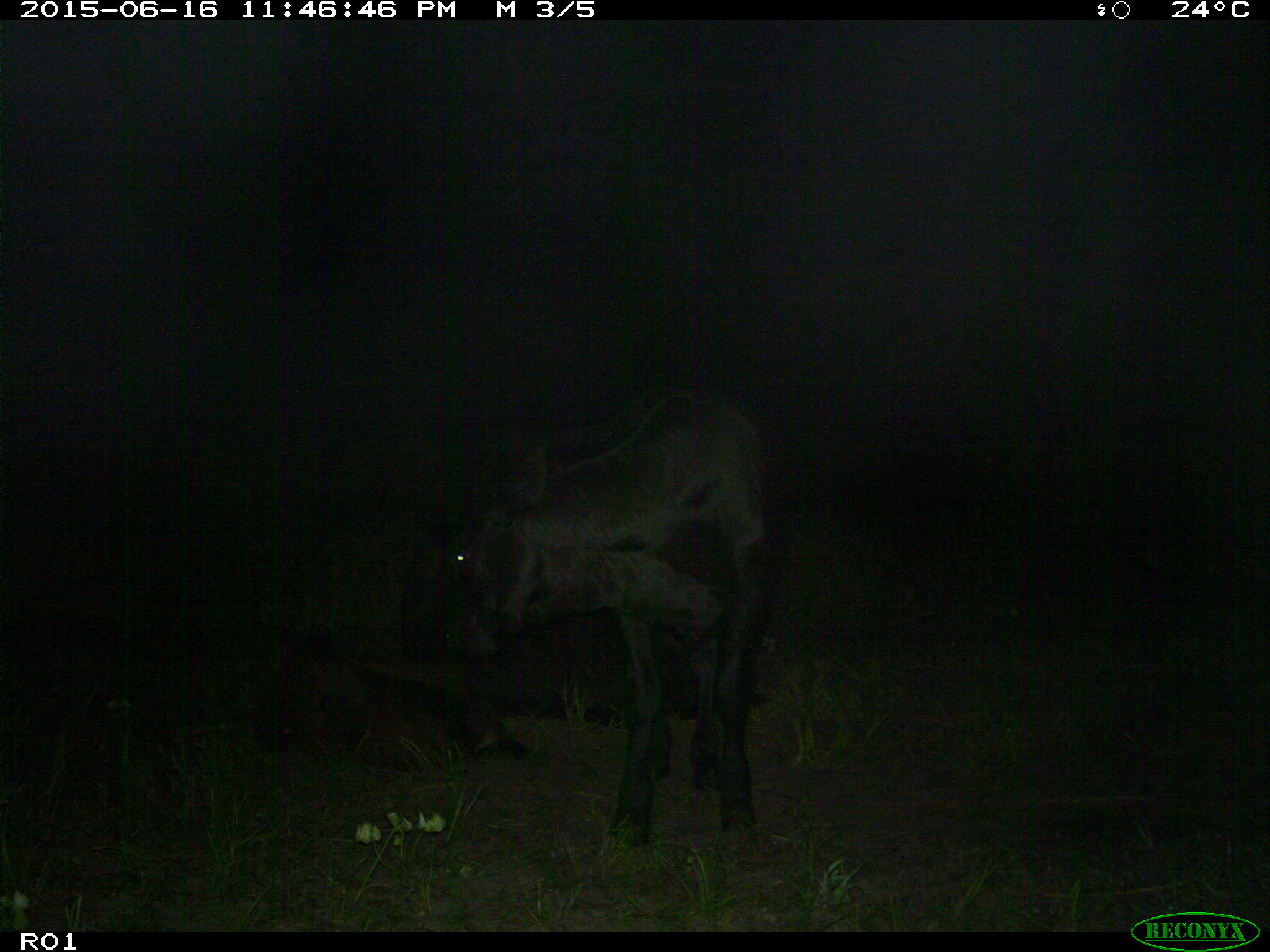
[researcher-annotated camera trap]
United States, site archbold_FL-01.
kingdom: Animalia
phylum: Chordata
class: Mammalia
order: Artiodactyla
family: Bovidae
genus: Bos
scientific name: Bos taurus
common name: domestic cow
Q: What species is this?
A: Bos taurus (domestic cow).